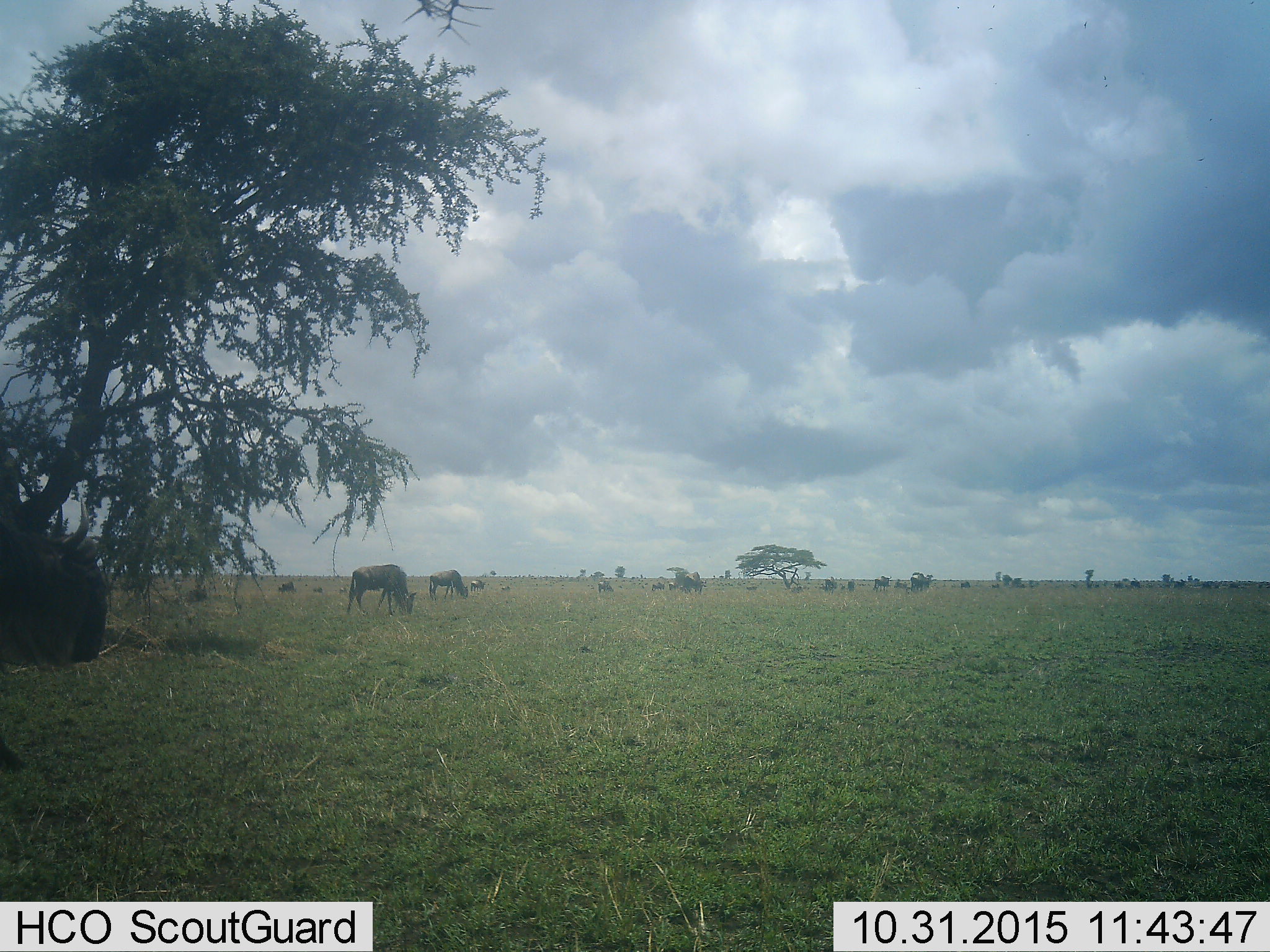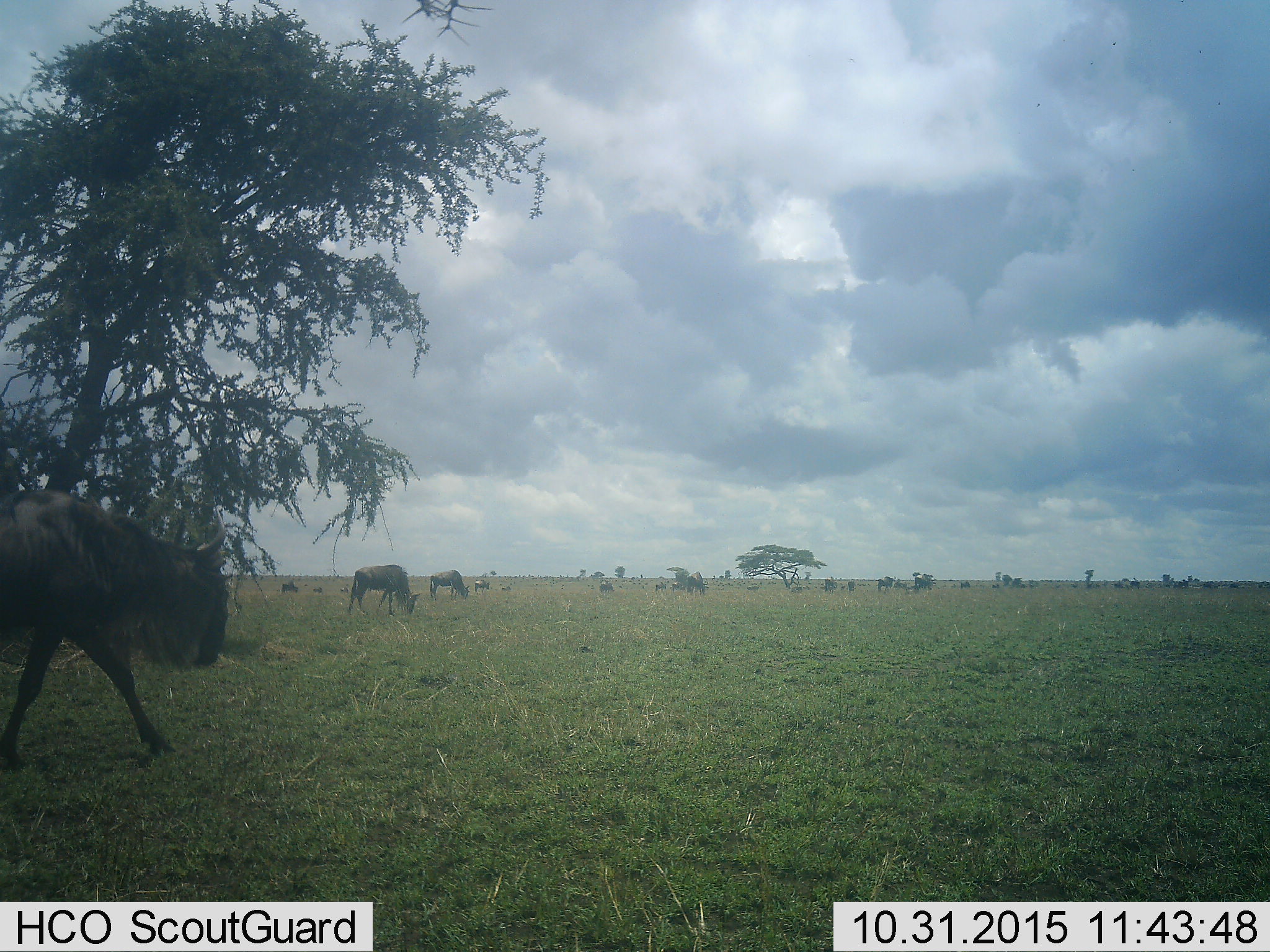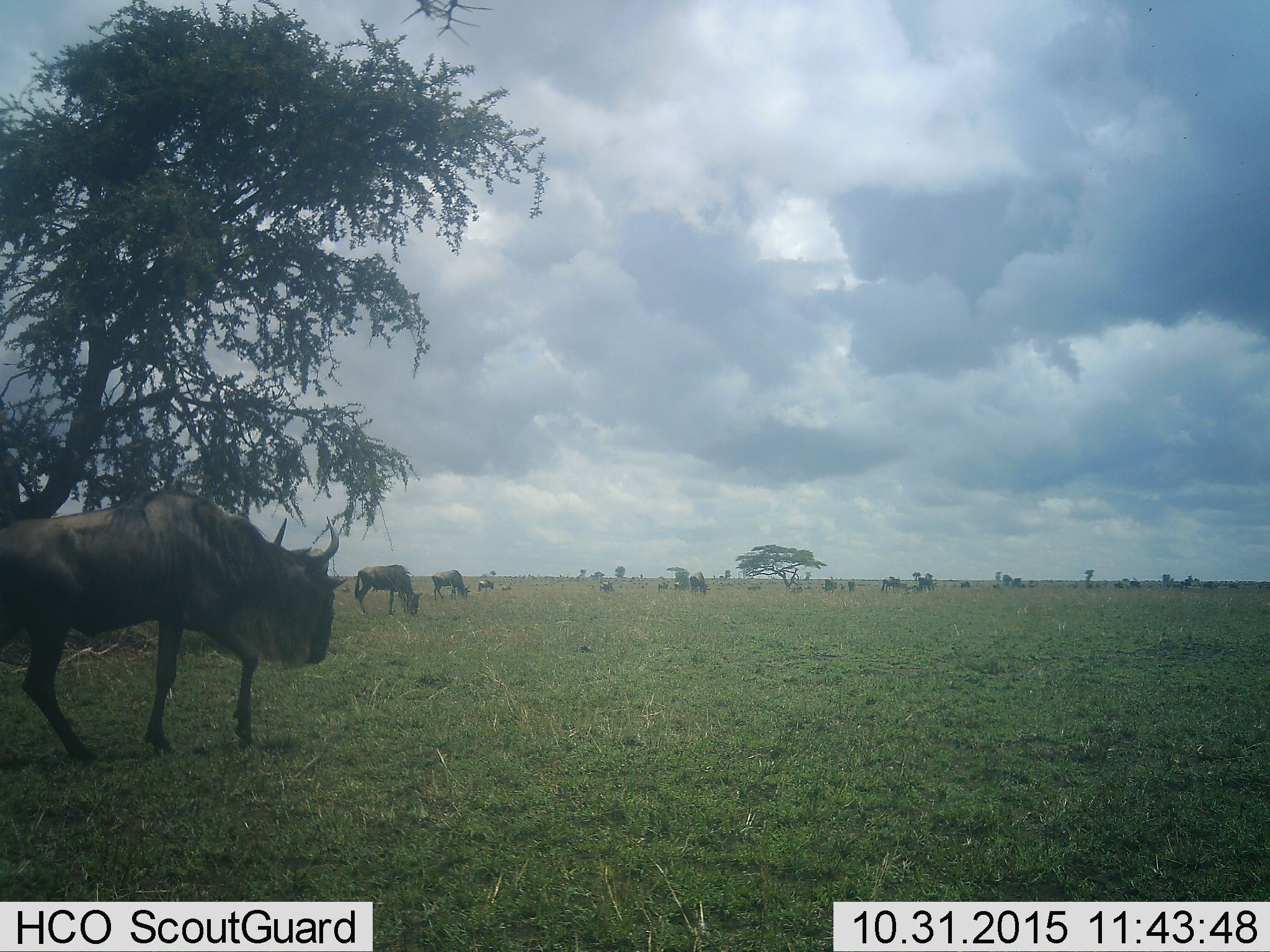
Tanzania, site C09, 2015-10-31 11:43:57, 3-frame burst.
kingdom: Animalia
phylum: Chordata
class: Mammalia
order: Artiodactyla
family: Bovidae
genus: Connochaetes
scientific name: Connochaetes taurinus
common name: blue wildebeest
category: wildebeest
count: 11-50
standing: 50%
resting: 6%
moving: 81%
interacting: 12%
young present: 38%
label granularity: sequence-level